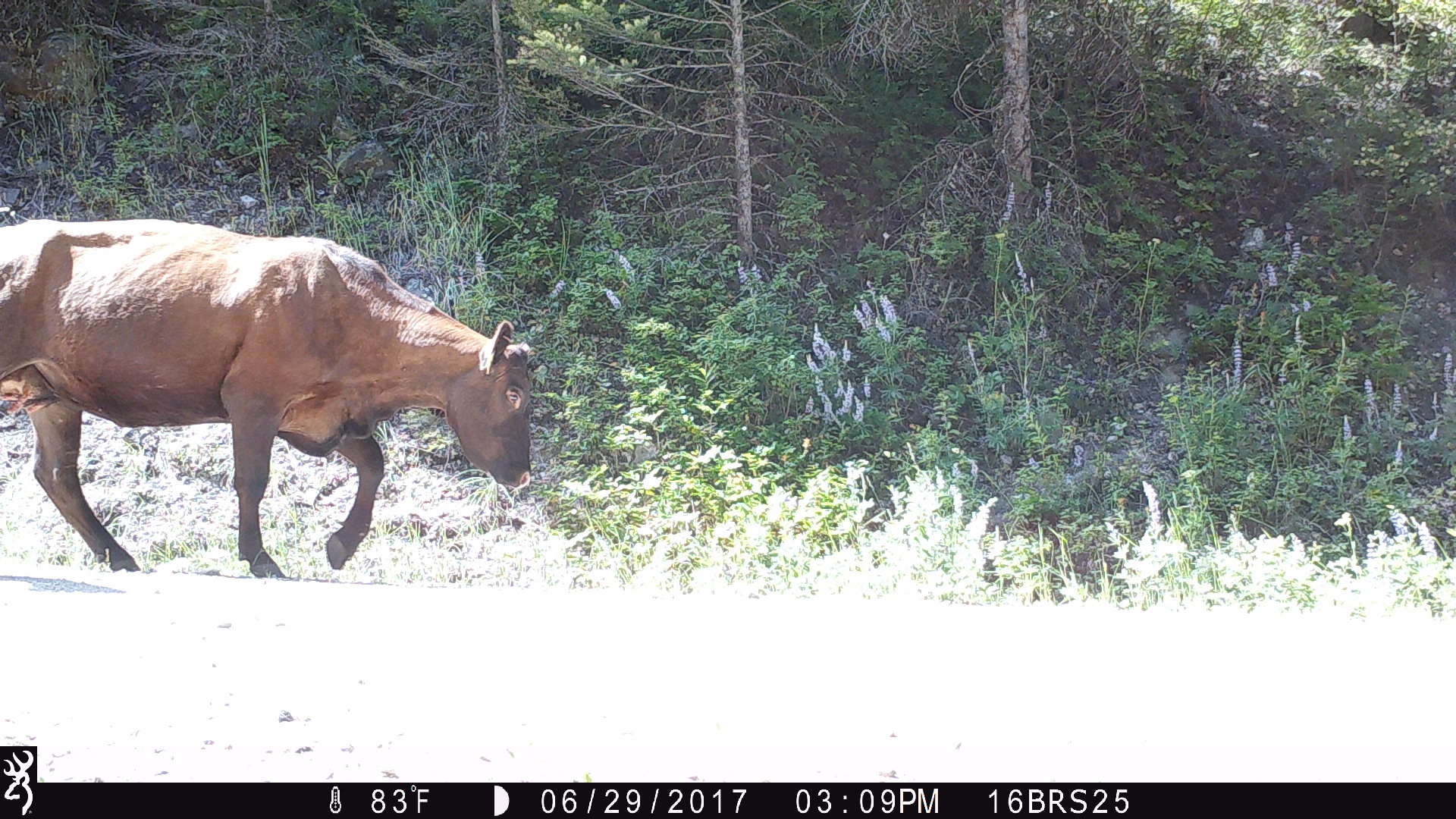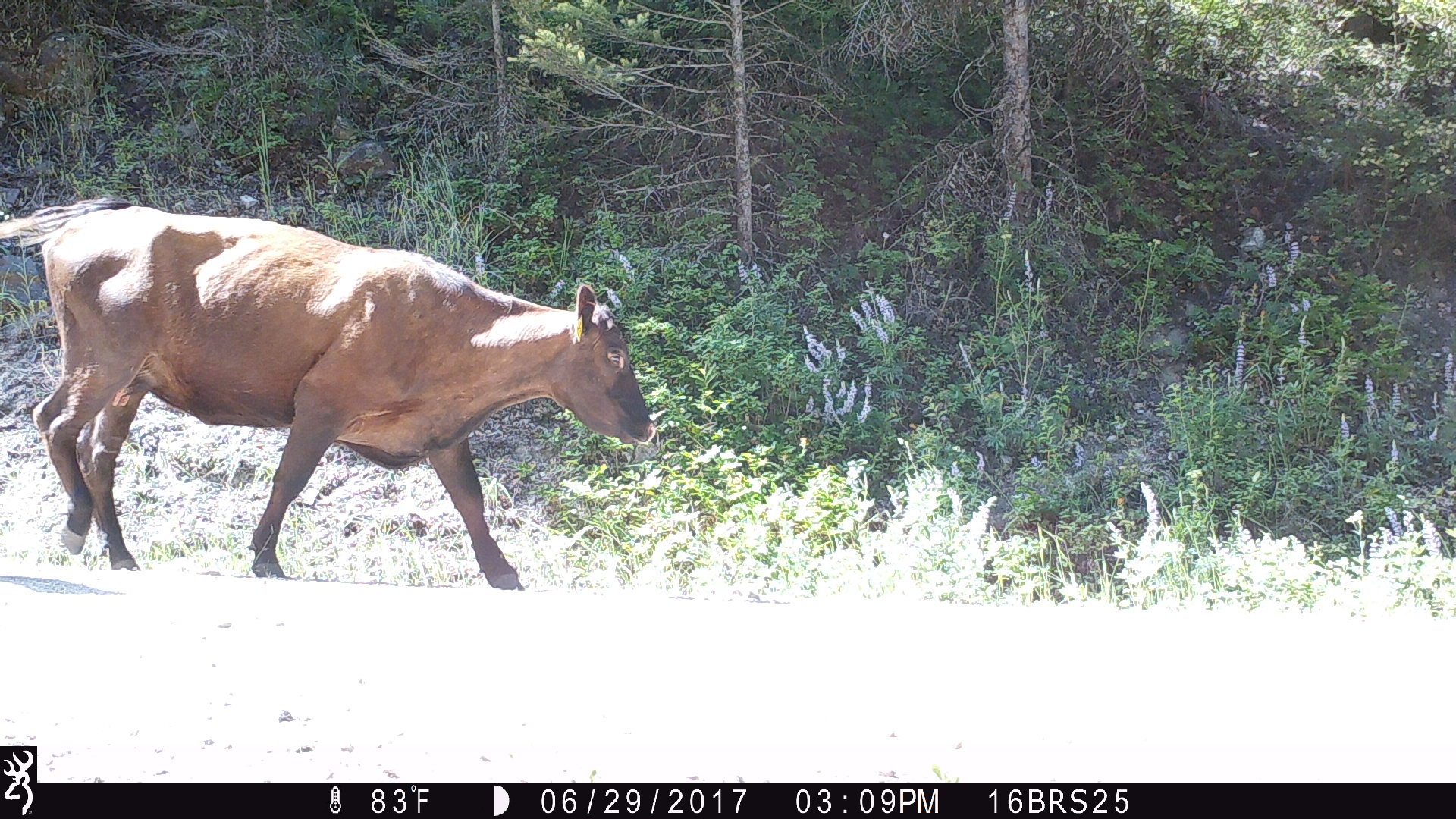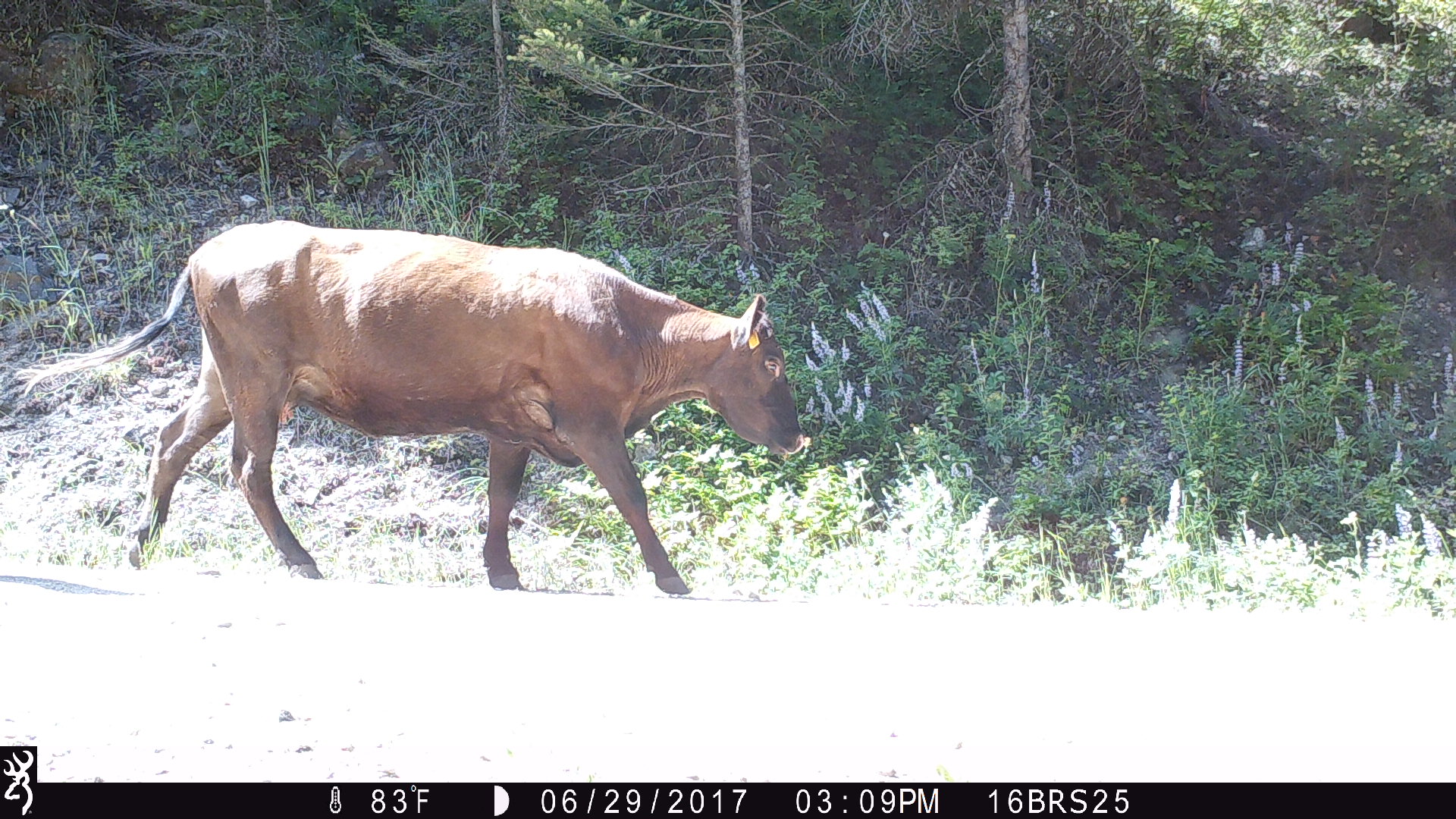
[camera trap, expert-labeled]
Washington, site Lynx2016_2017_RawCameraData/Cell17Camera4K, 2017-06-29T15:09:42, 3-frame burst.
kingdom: Animalia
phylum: Chordata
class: Mammalia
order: Artiodactyla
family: Bovidae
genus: Bos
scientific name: Bos taurus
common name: domestic cattle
Domestic cattle (Bos taurus). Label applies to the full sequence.